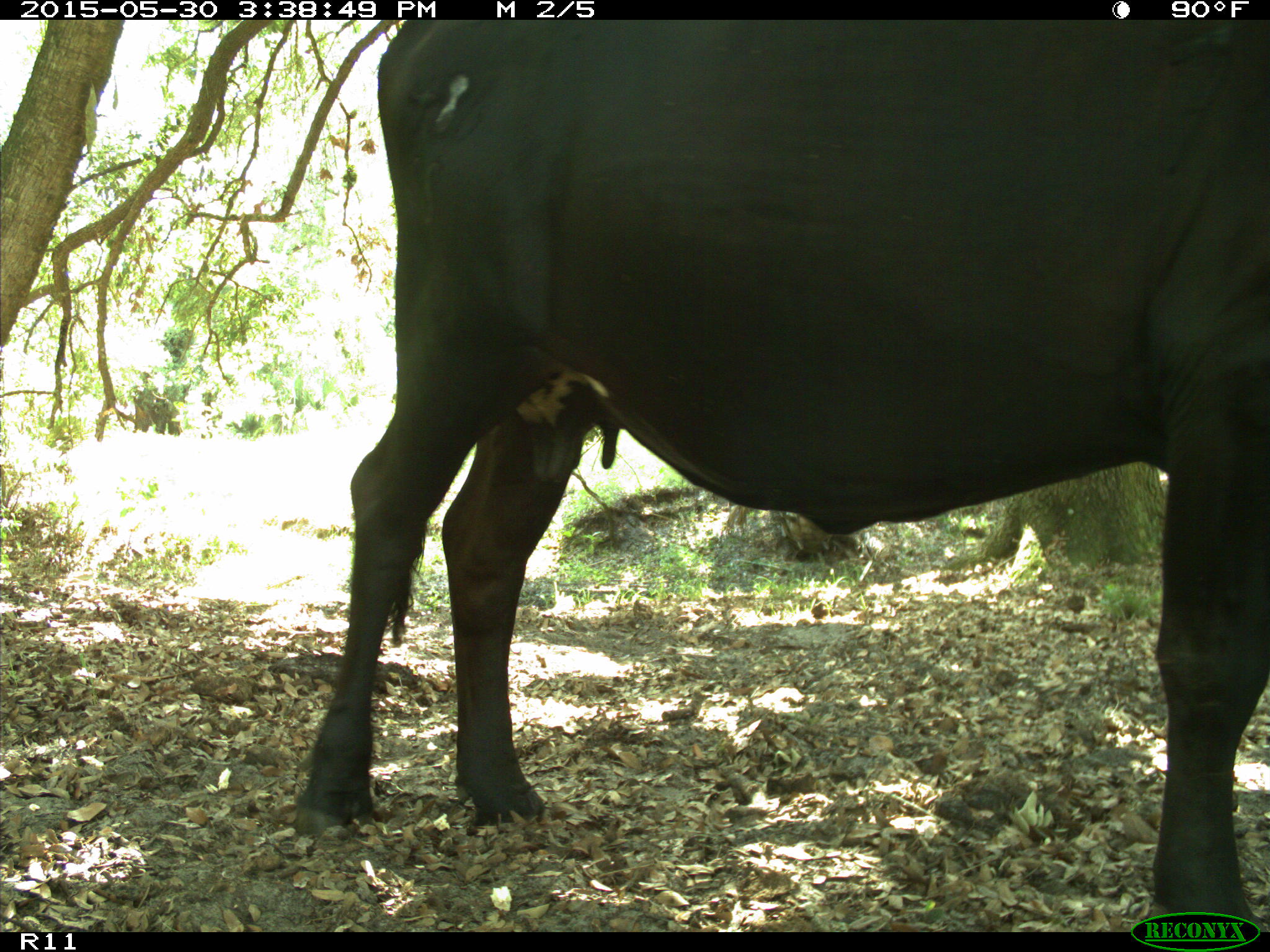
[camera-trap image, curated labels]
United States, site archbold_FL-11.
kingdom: Animalia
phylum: Chordata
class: Mammalia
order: Artiodactyla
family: Bovidae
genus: Bos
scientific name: Bos taurus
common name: domestic cow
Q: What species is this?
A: Bos taurus (domestic cow).